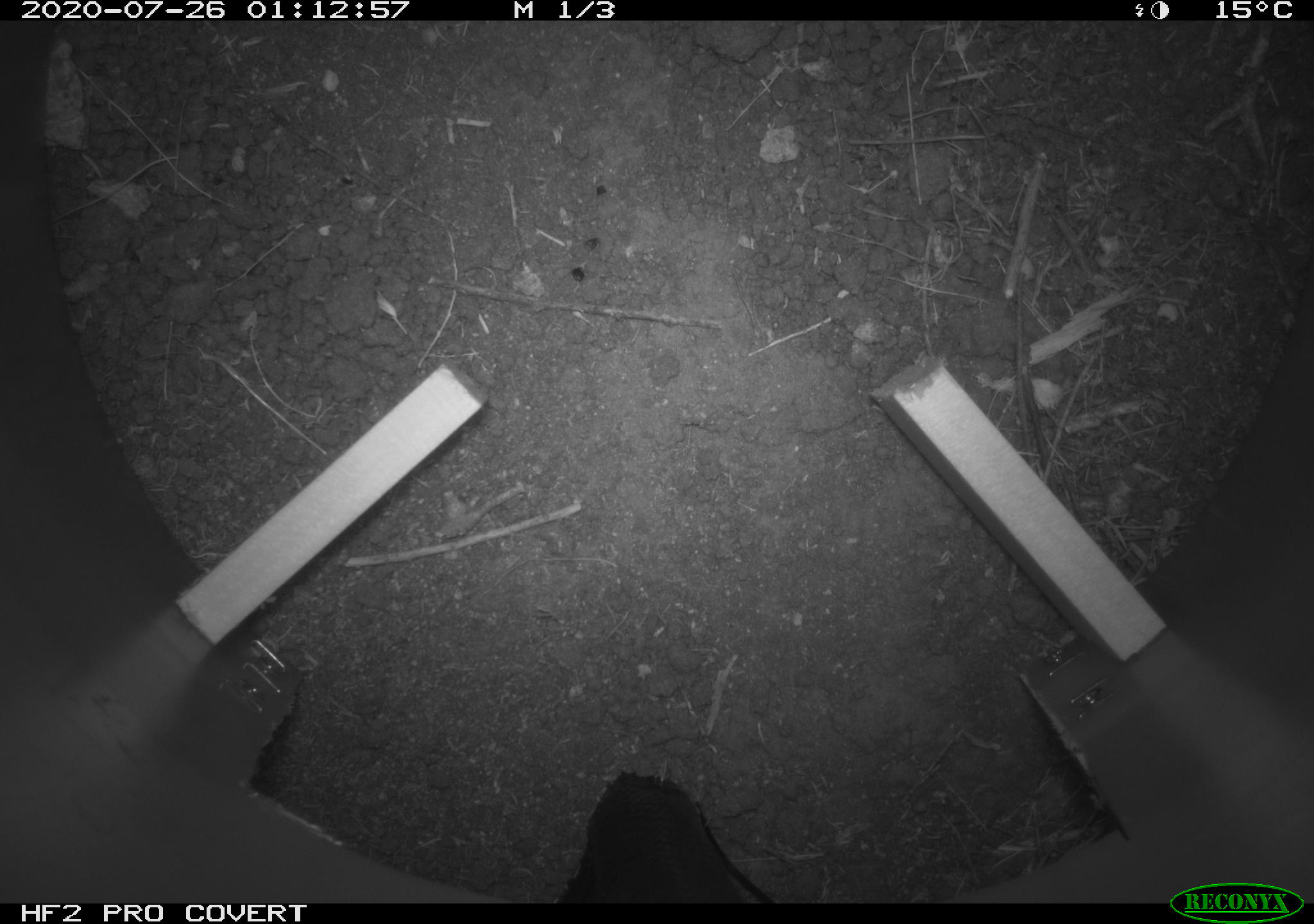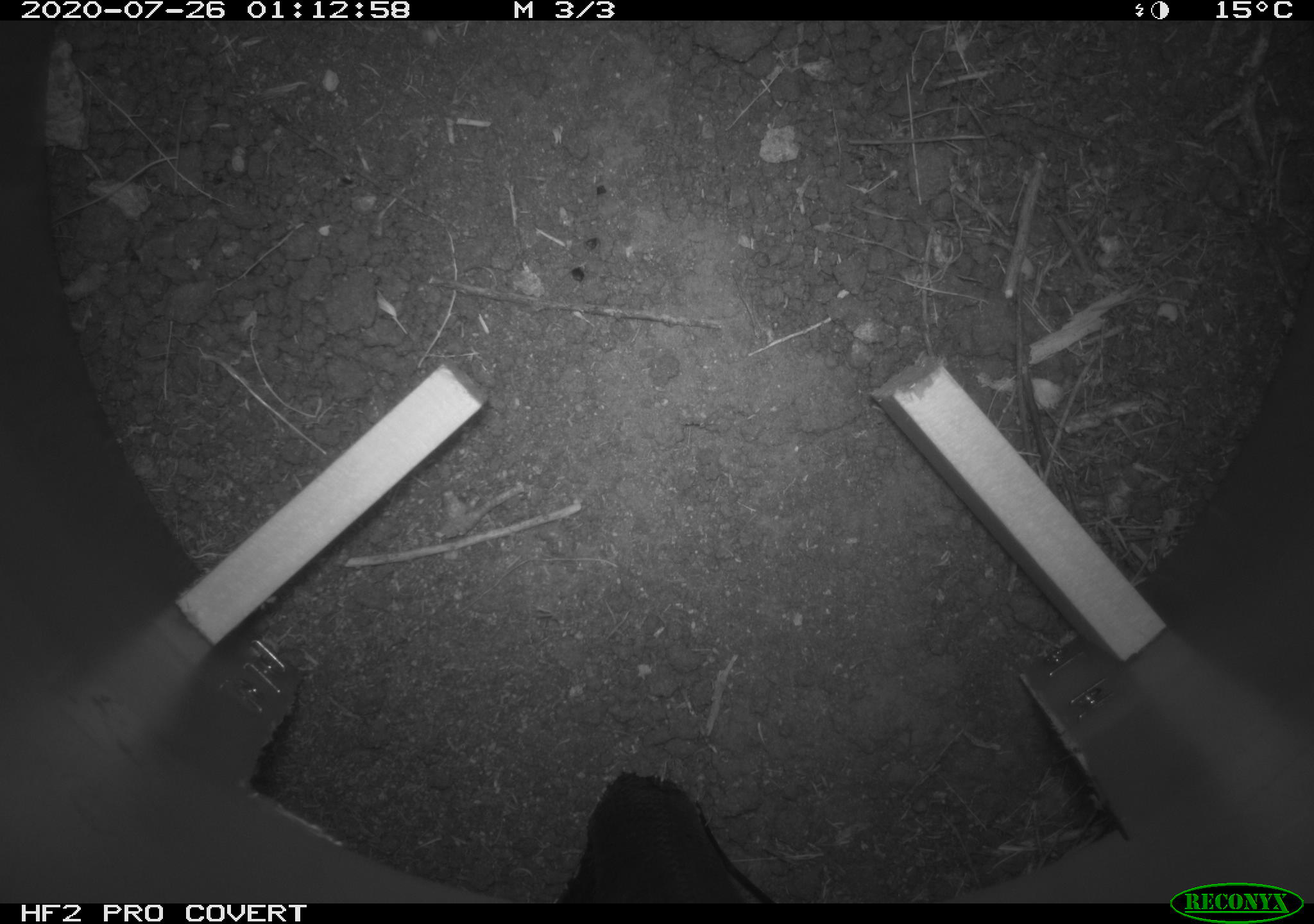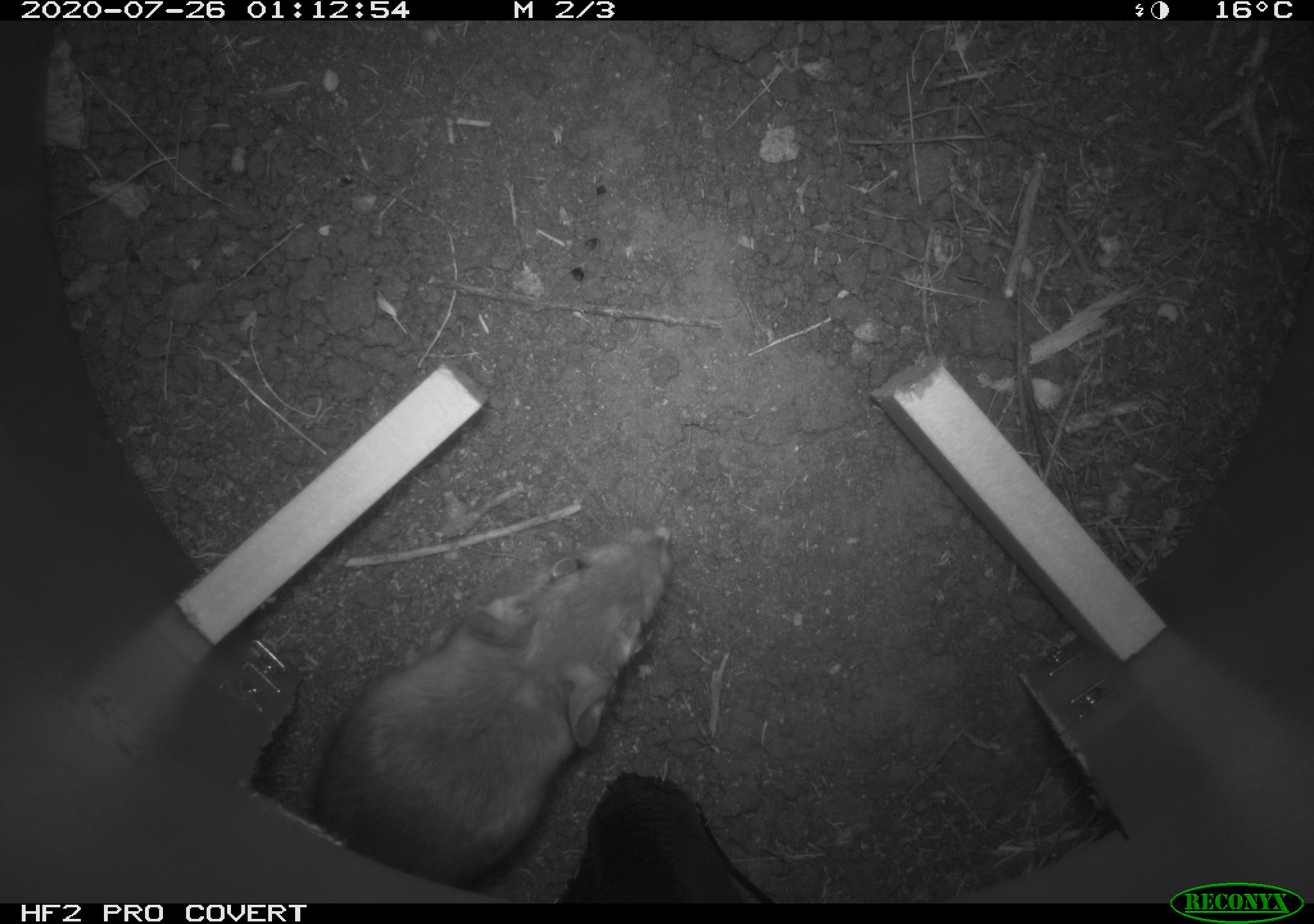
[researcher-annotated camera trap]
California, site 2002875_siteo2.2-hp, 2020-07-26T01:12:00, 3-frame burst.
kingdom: Animalia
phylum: Chordata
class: Mammalia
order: Rodentia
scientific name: Rodentia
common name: rodent